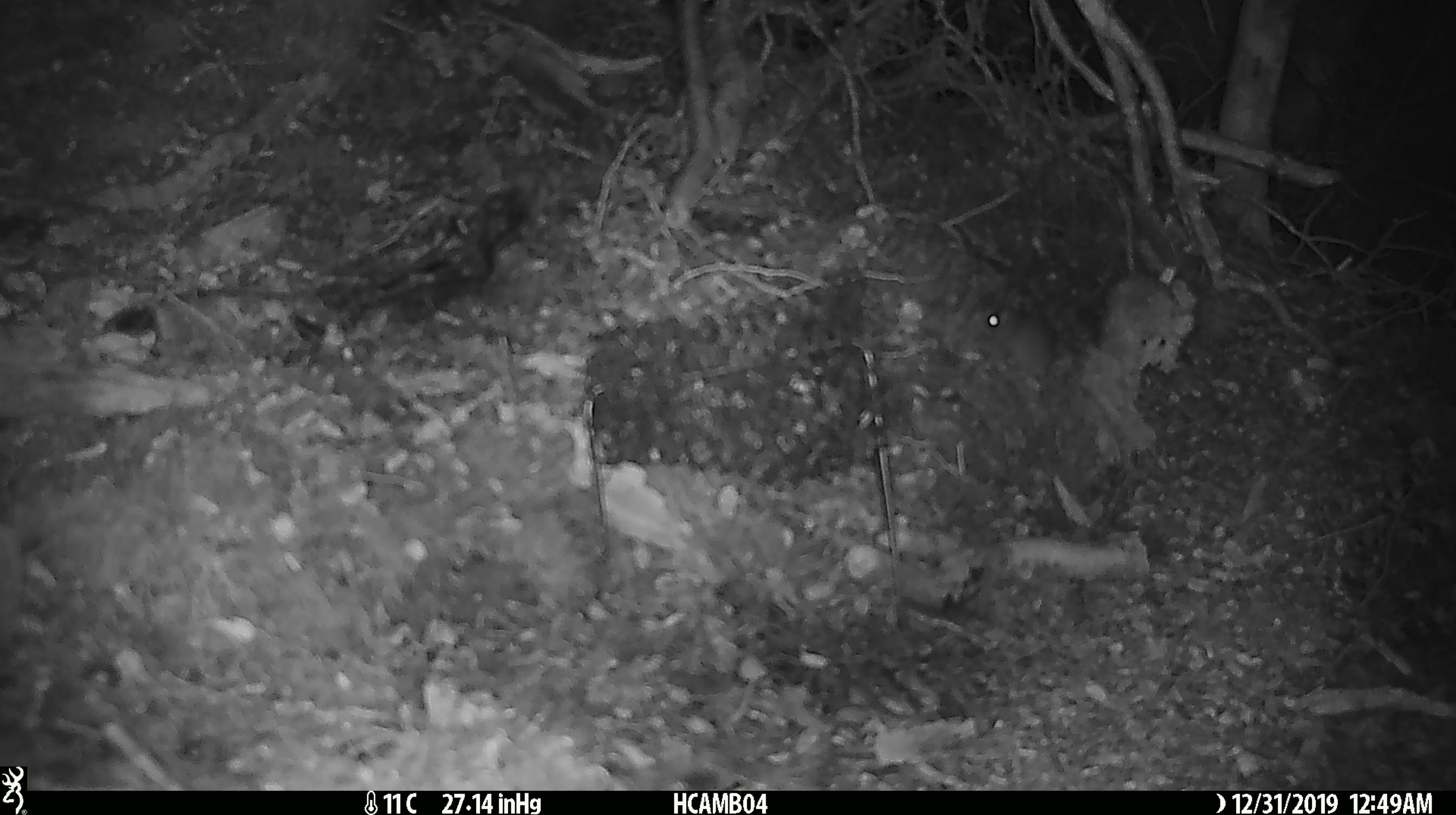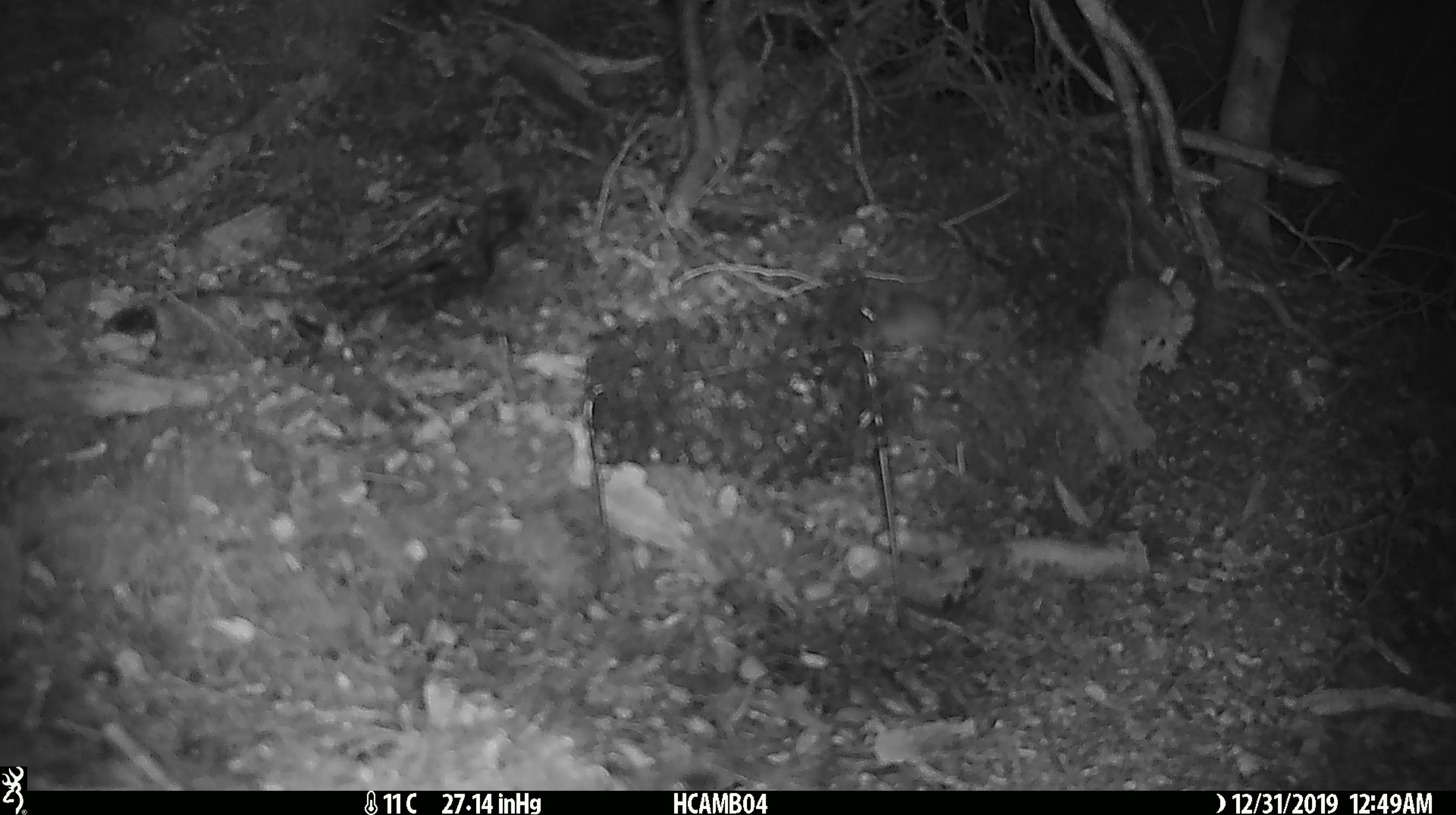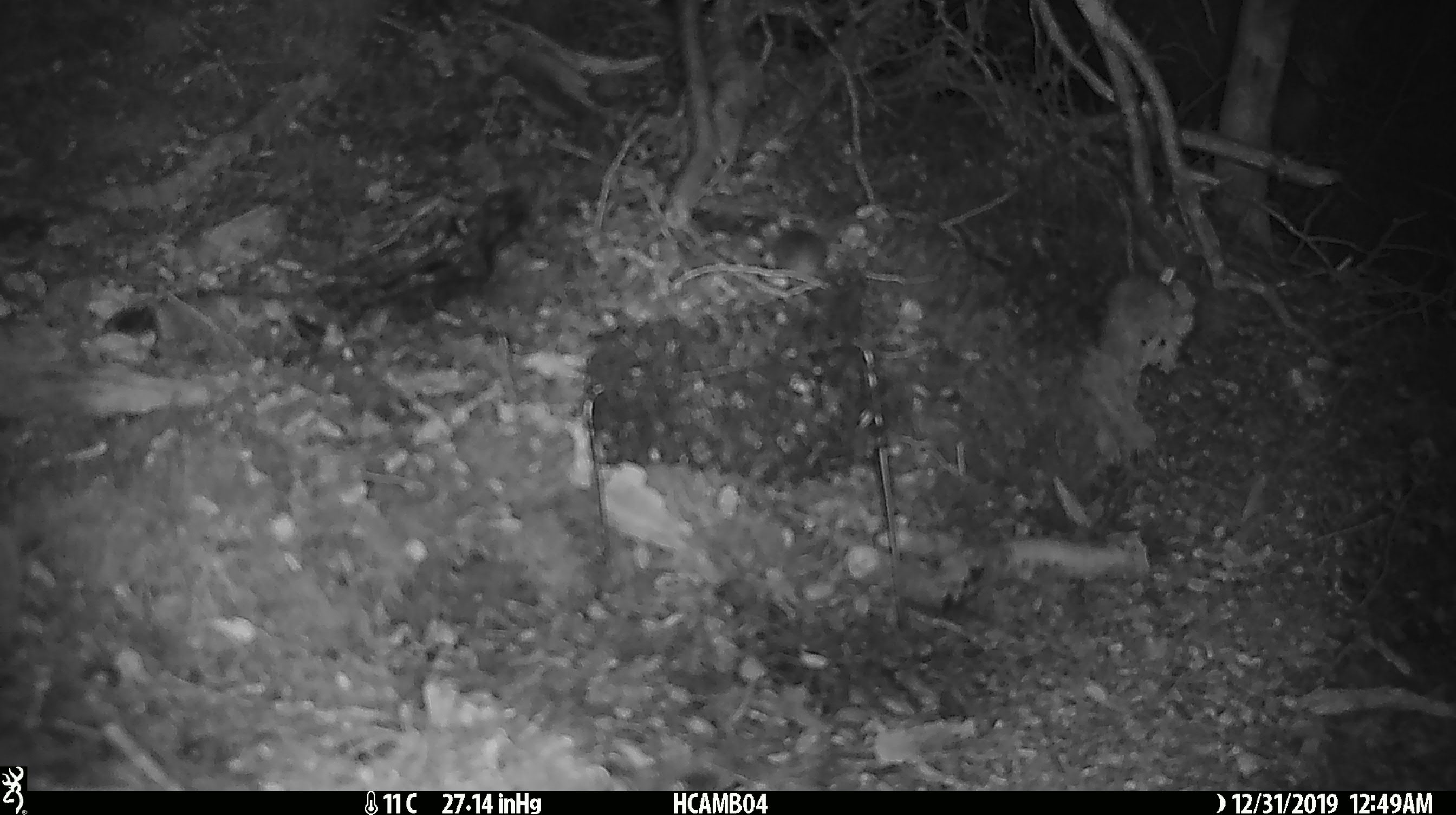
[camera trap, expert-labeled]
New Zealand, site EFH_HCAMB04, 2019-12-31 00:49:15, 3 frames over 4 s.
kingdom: Animalia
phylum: Chordata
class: Mammalia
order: Rodentia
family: Muridae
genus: Mus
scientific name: Mus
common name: mouse